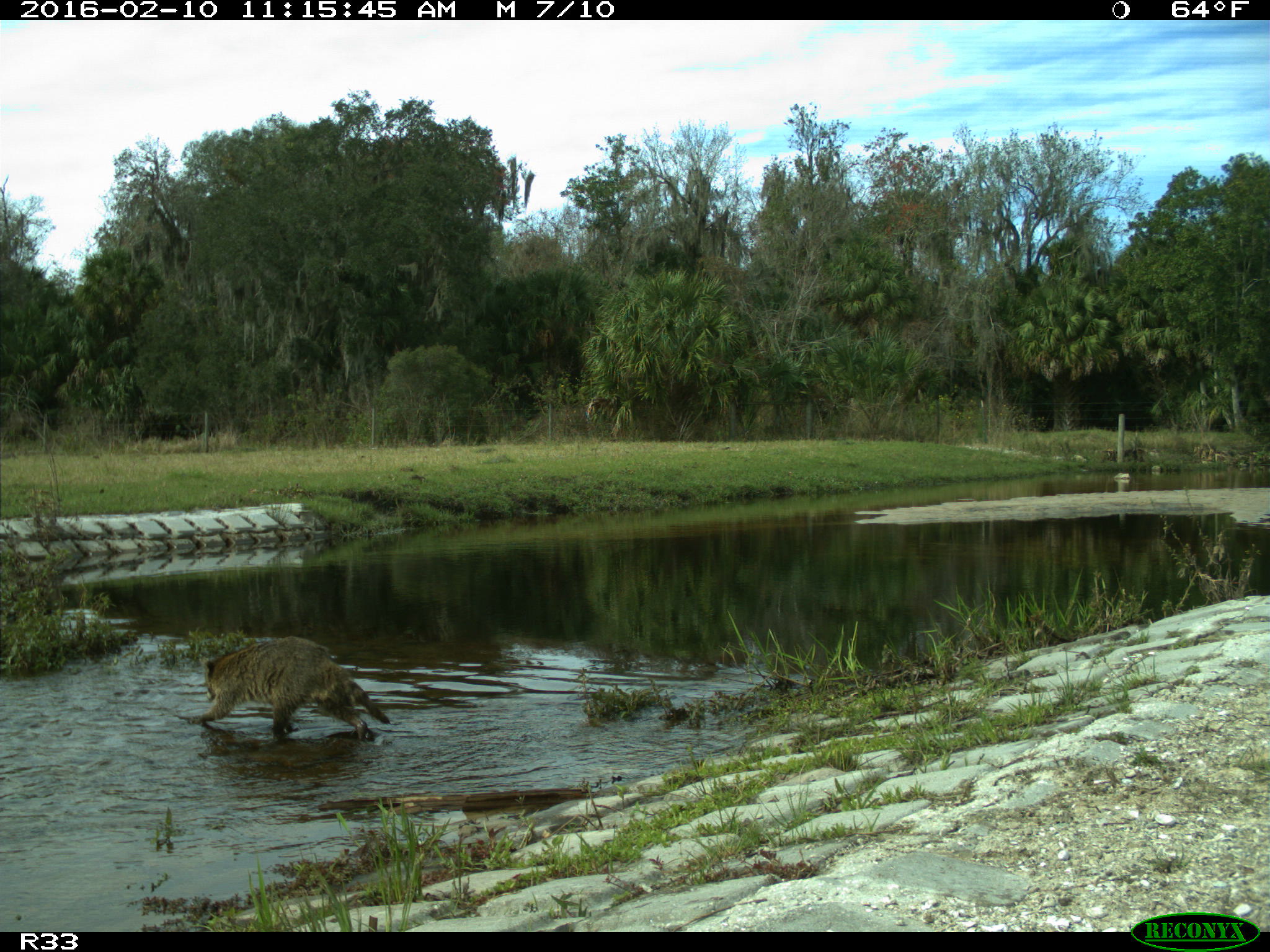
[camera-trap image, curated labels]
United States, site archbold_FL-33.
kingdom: Animalia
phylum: Chordata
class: Mammalia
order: Carnivora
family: Procyonidae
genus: Procyon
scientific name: Procyon lotor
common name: common raccoon